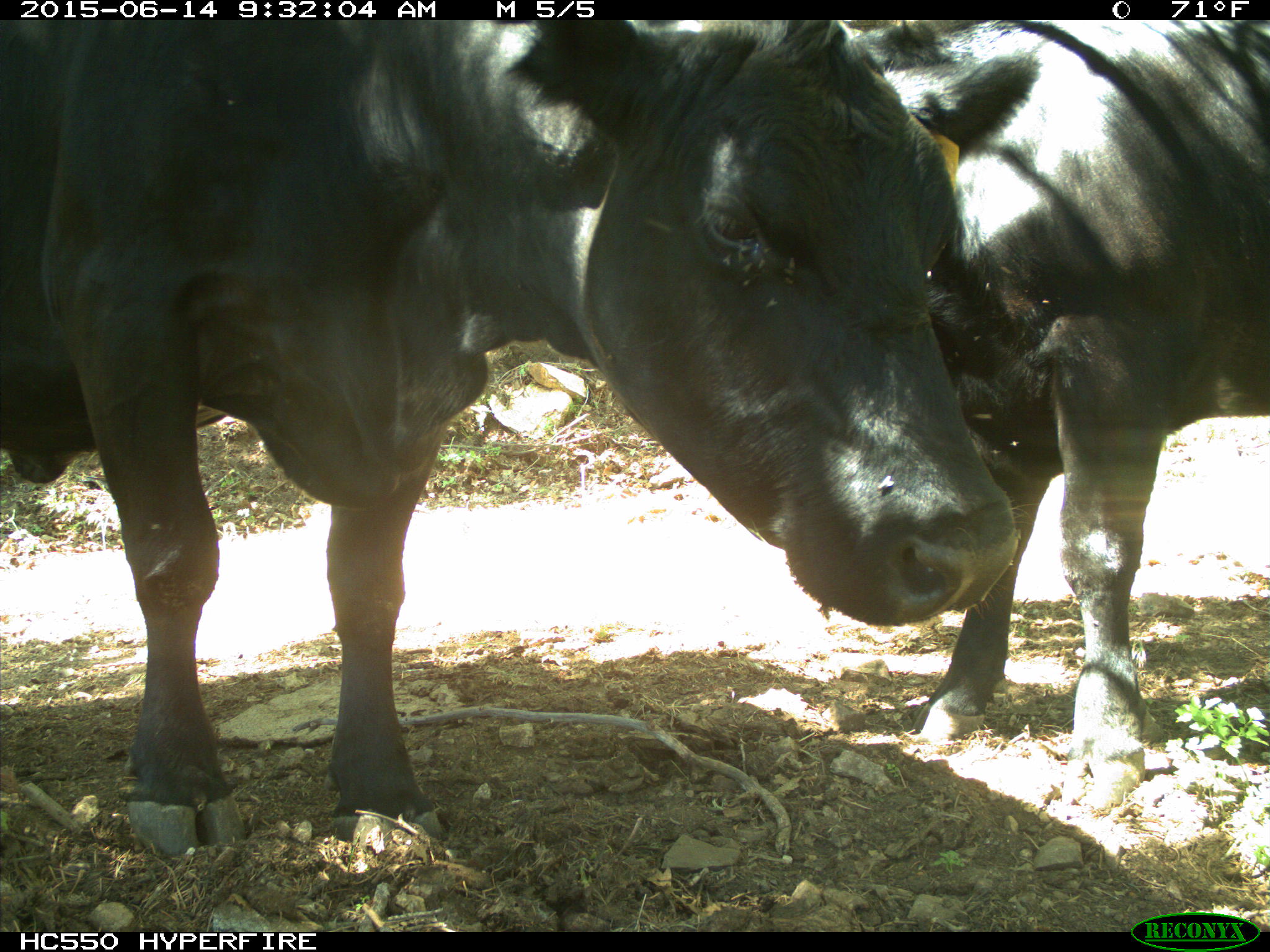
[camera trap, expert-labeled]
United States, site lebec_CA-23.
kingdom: Animalia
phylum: Chordata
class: Mammalia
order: Artiodactyla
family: Bovidae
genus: Bos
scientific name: Bos taurus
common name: domestic cow